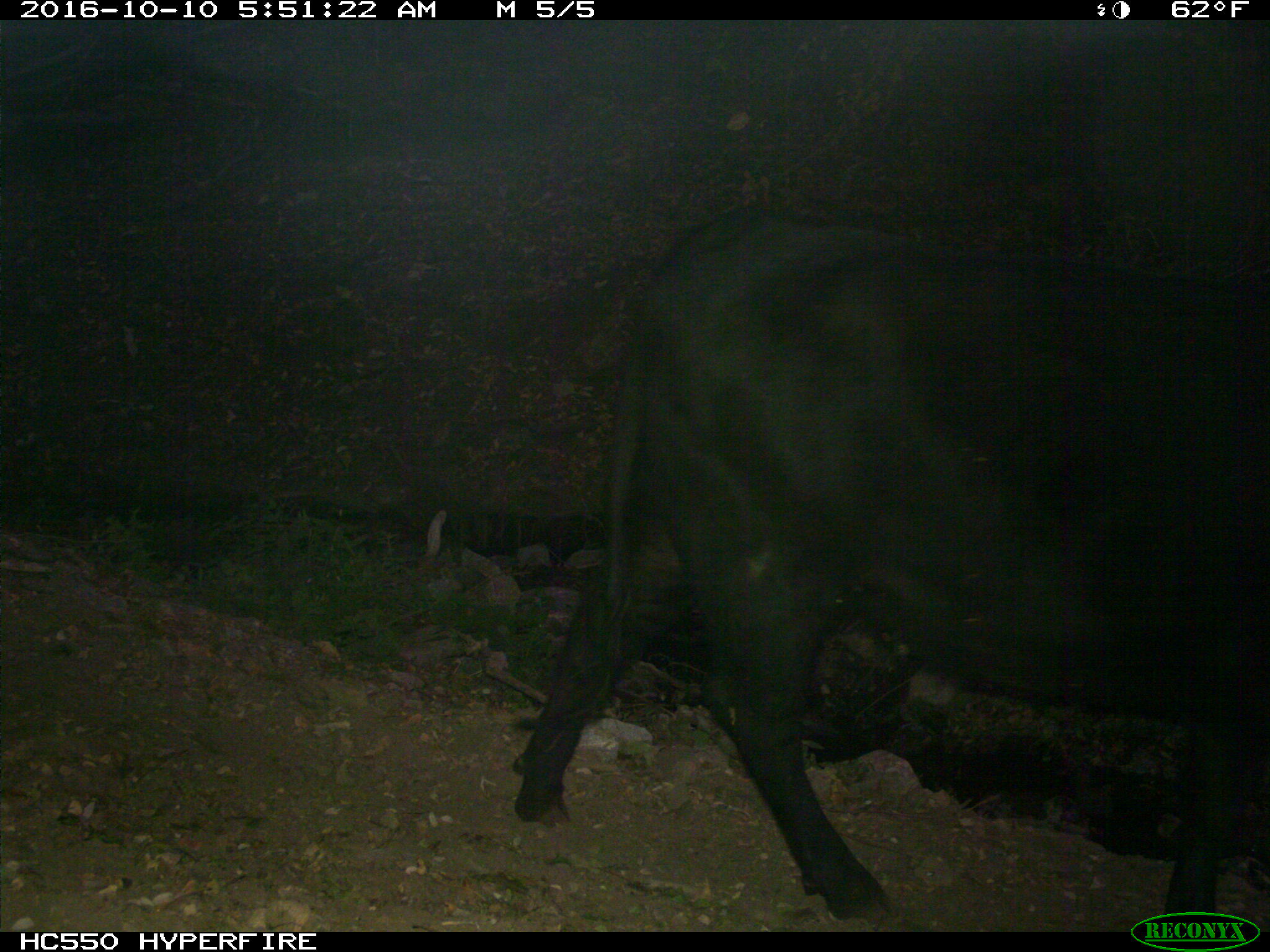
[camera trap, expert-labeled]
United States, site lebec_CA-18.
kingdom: Animalia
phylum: Chordata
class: Mammalia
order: Artiodactyla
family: Bovidae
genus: Bos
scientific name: Bos taurus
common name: domestic cow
Bos taurus (domestic cow).